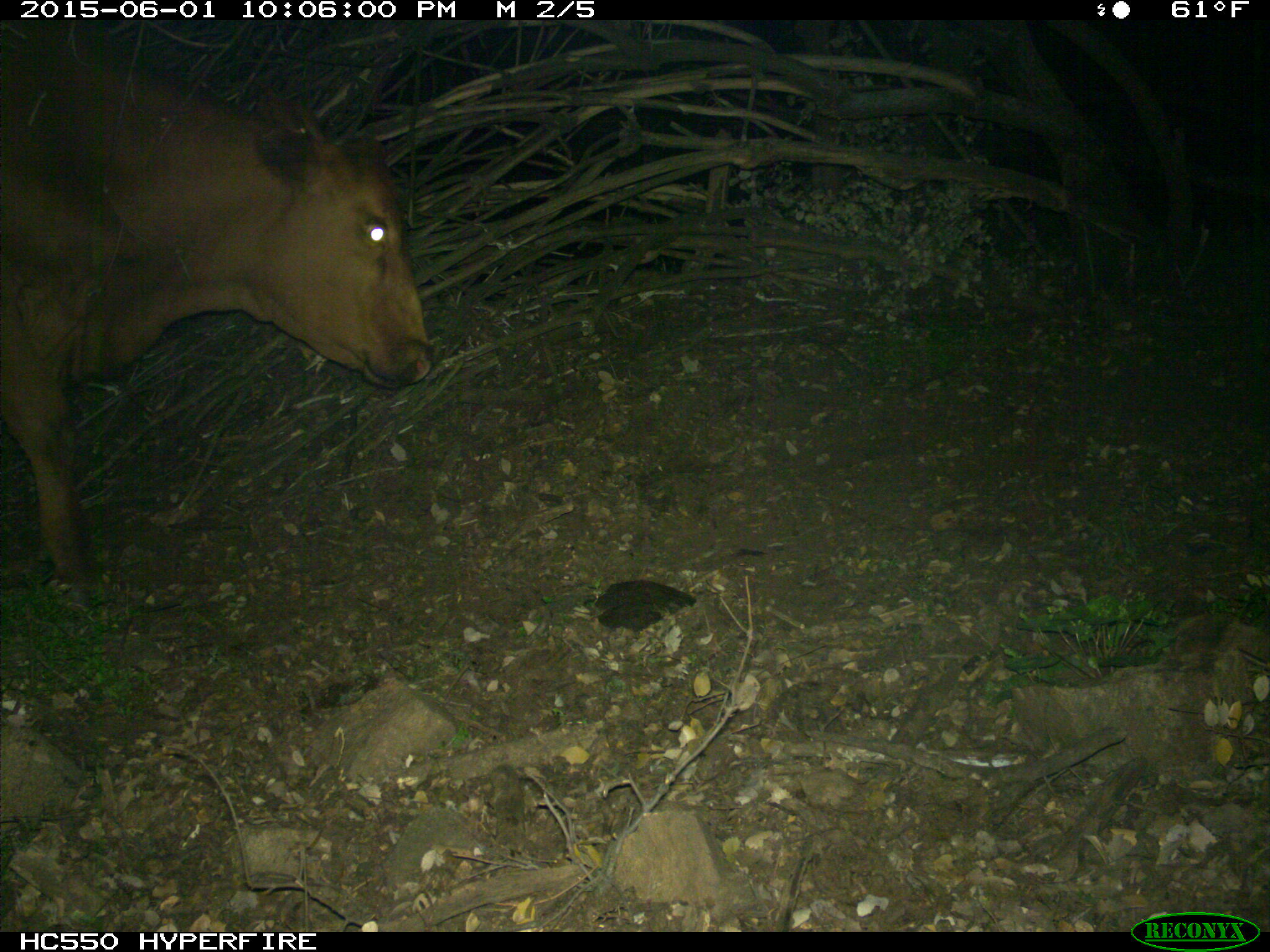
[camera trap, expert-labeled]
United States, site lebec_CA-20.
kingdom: Animalia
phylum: Chordata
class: Mammalia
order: Artiodactyla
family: Bovidae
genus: Bos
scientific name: Bos taurus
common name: domestic cow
Bos taurus (domestic cow).